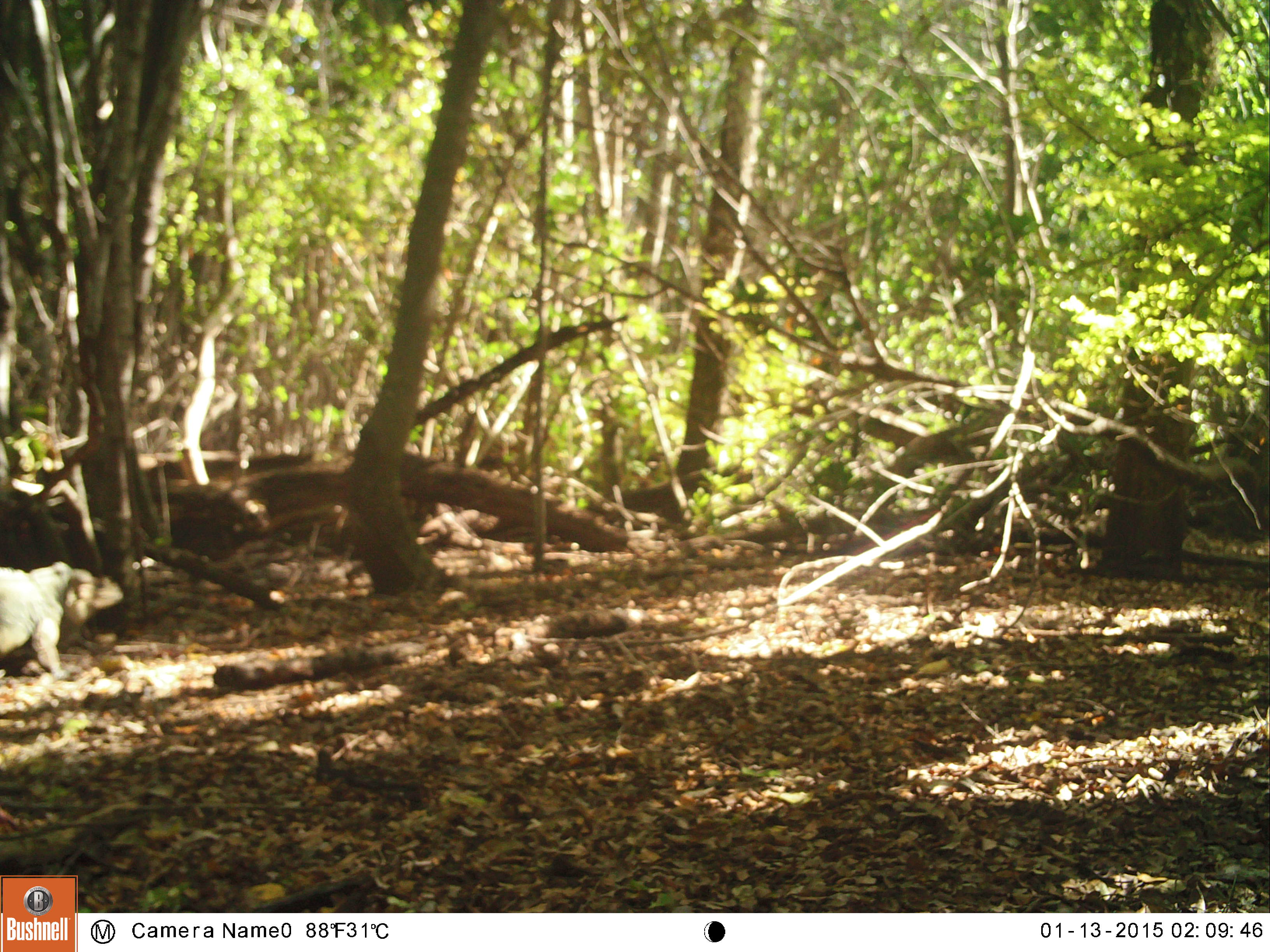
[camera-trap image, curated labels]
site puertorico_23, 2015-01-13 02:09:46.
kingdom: Animalia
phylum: Chordata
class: Reptilia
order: Squamata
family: Iguanidae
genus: Iguana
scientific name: Iguana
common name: typical iguanas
Iguana (typical iguanas).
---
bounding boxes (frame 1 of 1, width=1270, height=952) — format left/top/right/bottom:
iguana: 0/559/117/676